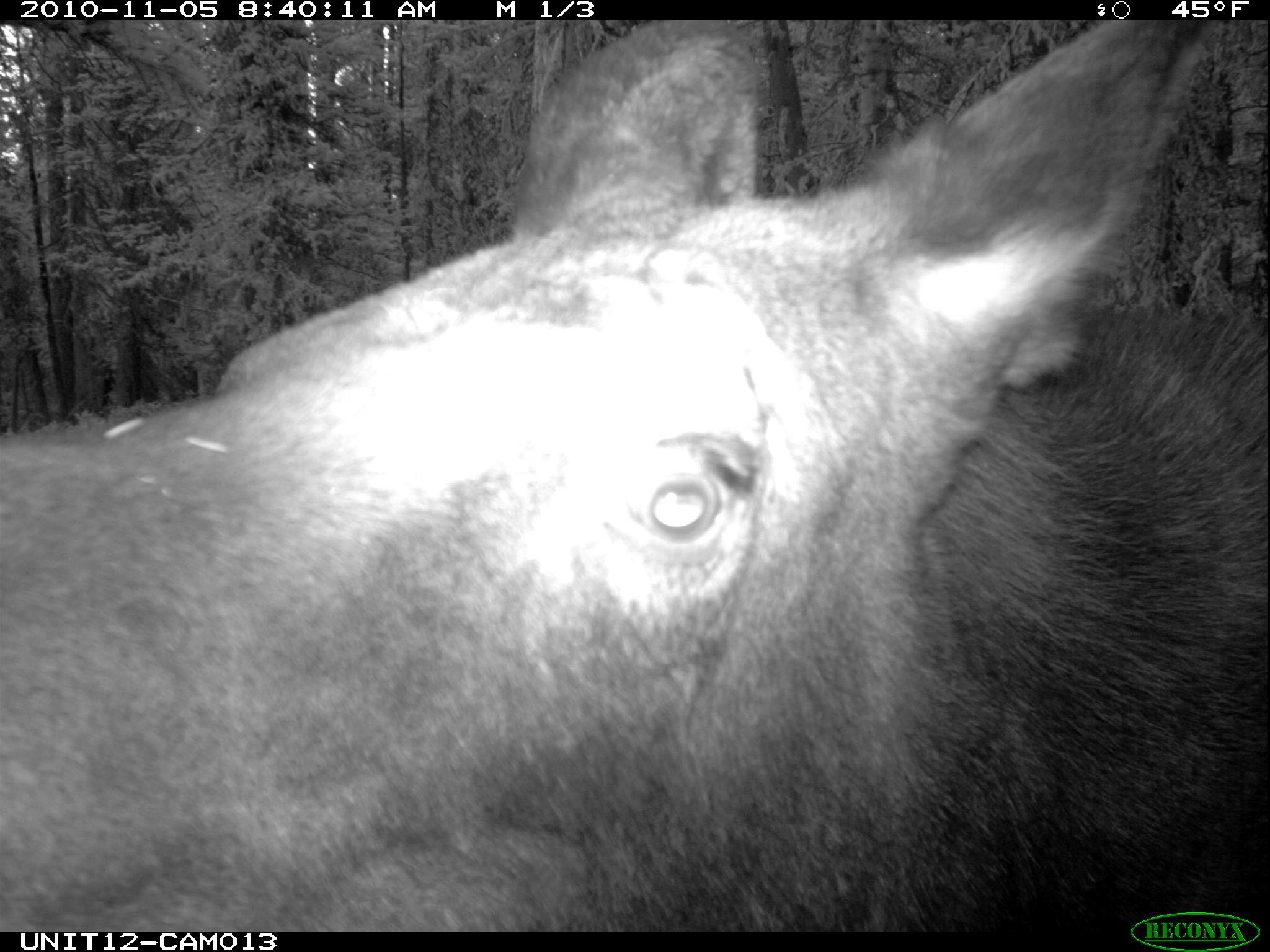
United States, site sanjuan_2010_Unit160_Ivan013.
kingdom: Animalia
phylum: Chordata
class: Mammalia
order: Artiodactyla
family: Cervidae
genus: Alces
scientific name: Alces alces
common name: moose